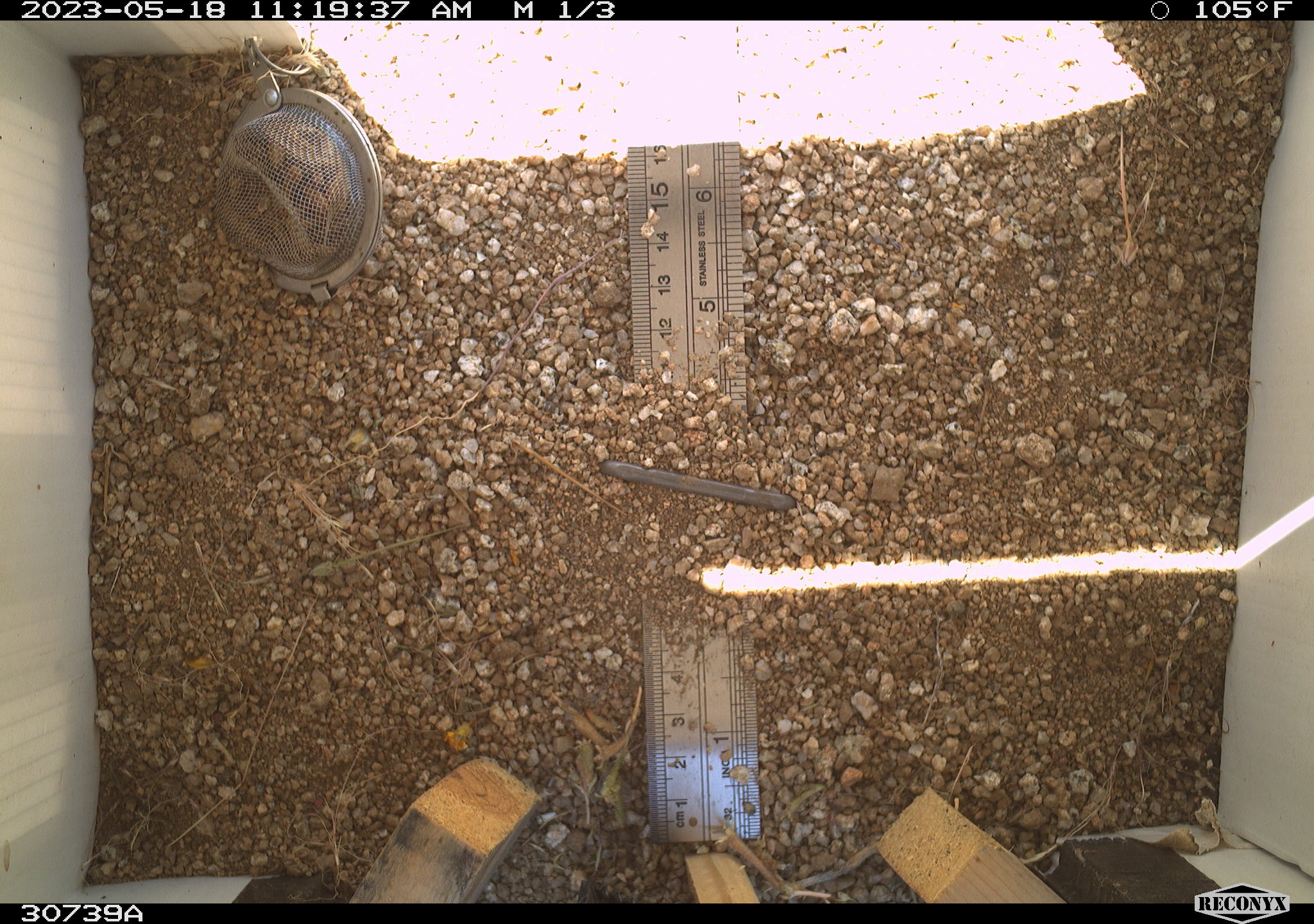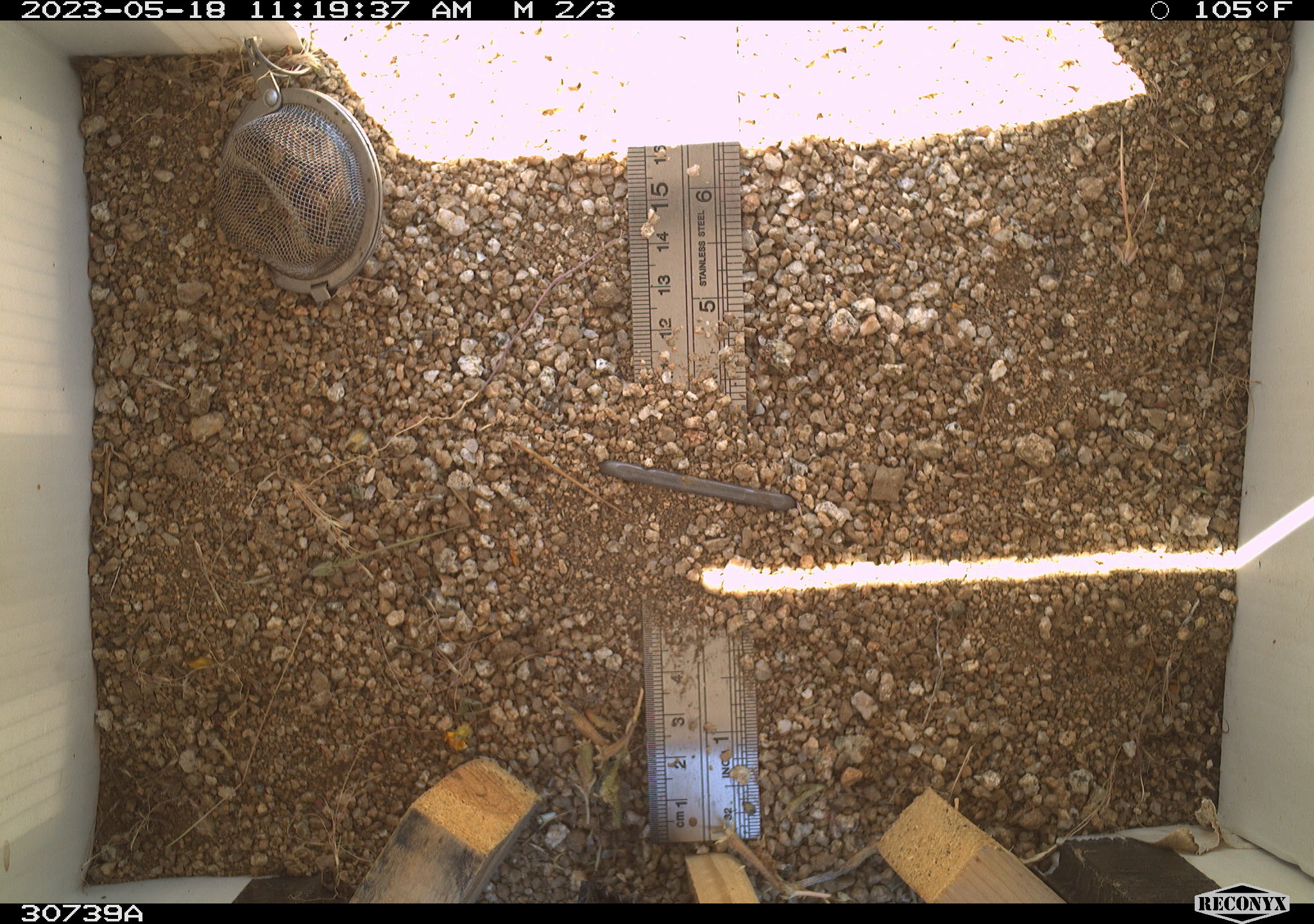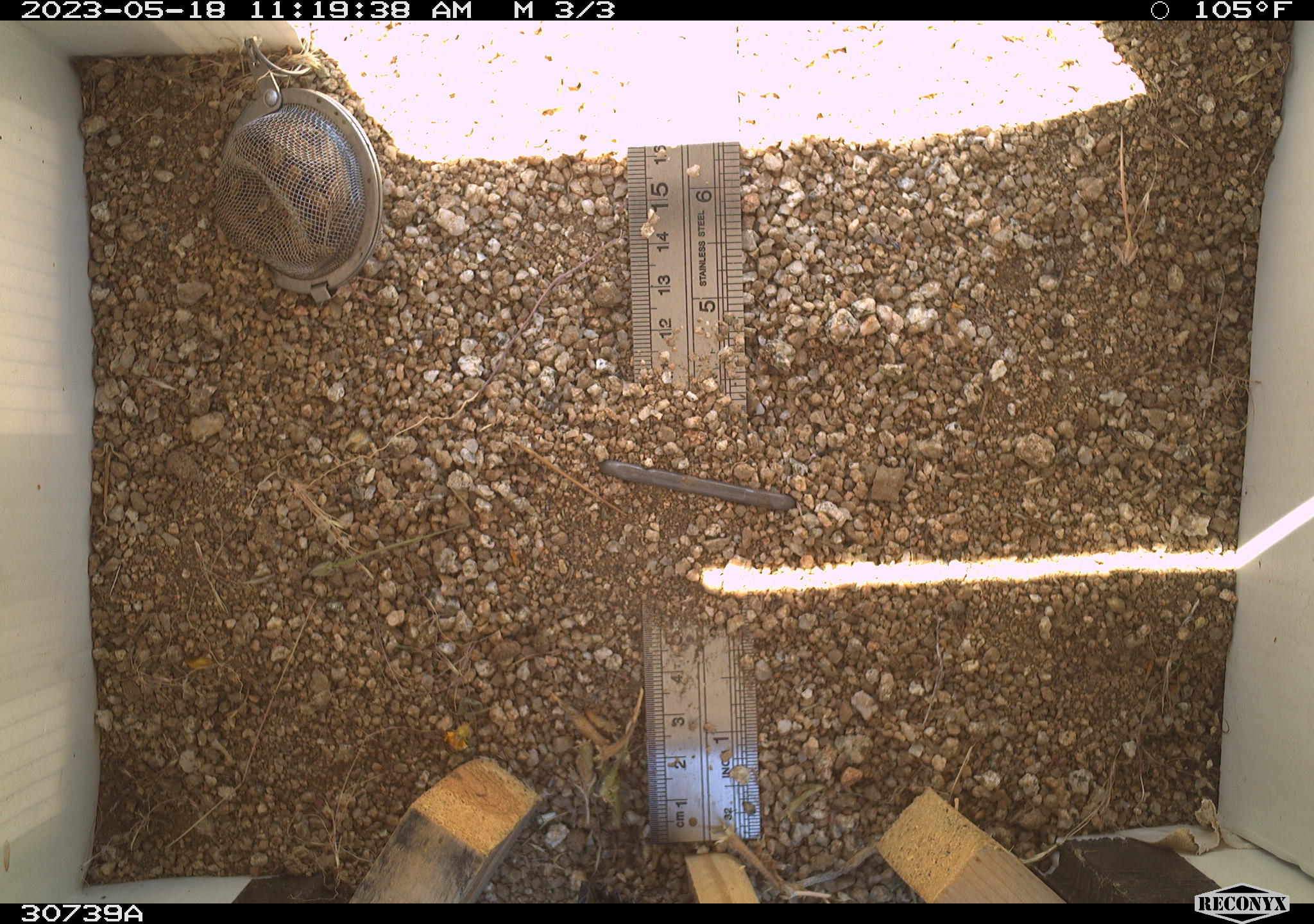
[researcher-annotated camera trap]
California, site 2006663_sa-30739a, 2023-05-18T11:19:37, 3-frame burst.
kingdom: Animalia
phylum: Chordata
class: Mammalia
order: Rodentia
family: Sciuridae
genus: Ammospermophilus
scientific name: Ammospermophilus leucurus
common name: white-tailed antelope squirrel